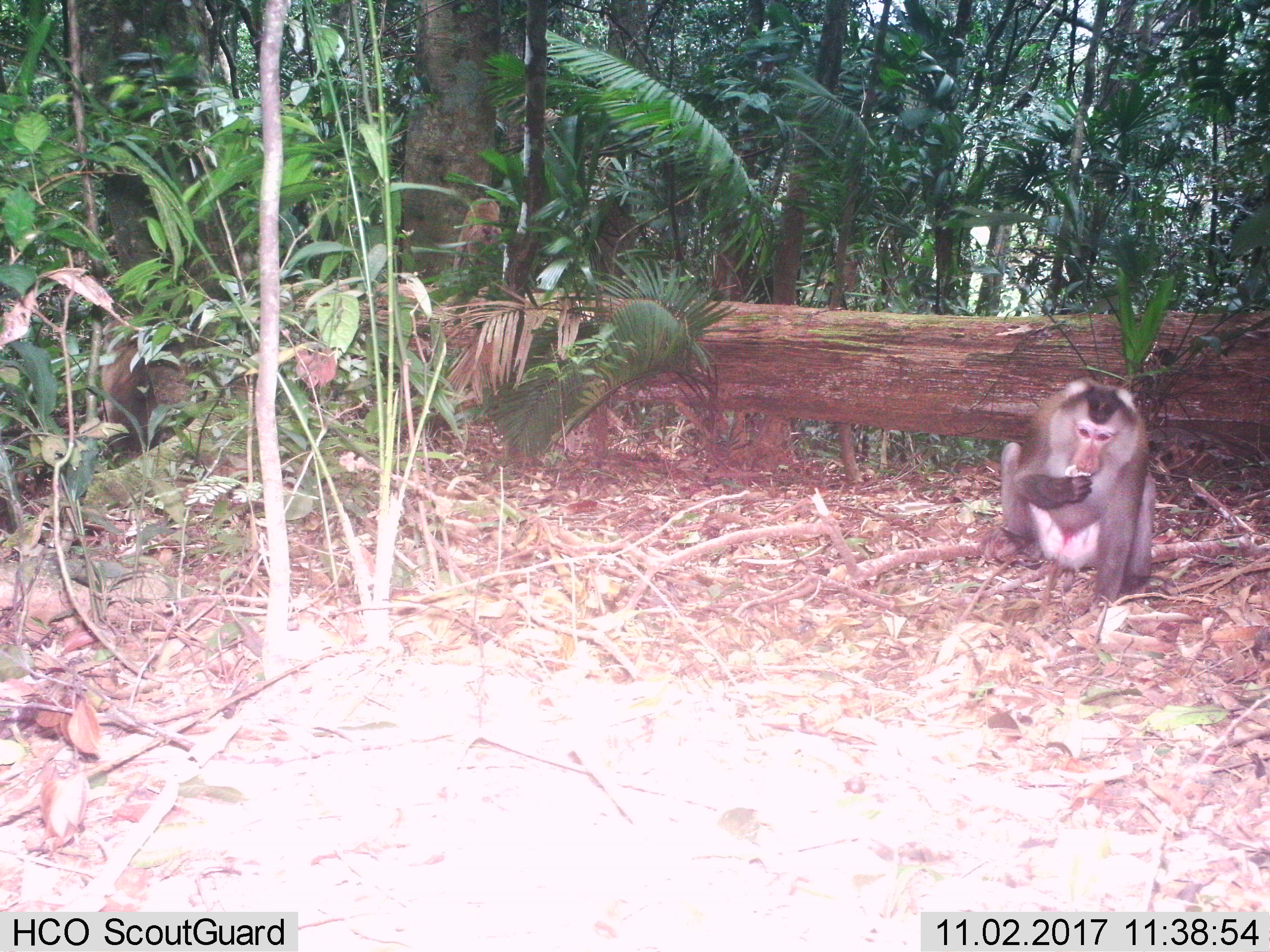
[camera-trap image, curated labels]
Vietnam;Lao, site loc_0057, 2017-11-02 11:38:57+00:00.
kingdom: Animalia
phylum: Chordata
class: Mammalia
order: Primates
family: Cercopithecidae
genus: Macaca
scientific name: Macaca nemestrina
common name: pig-tailed macaque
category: pig tailed macaque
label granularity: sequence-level